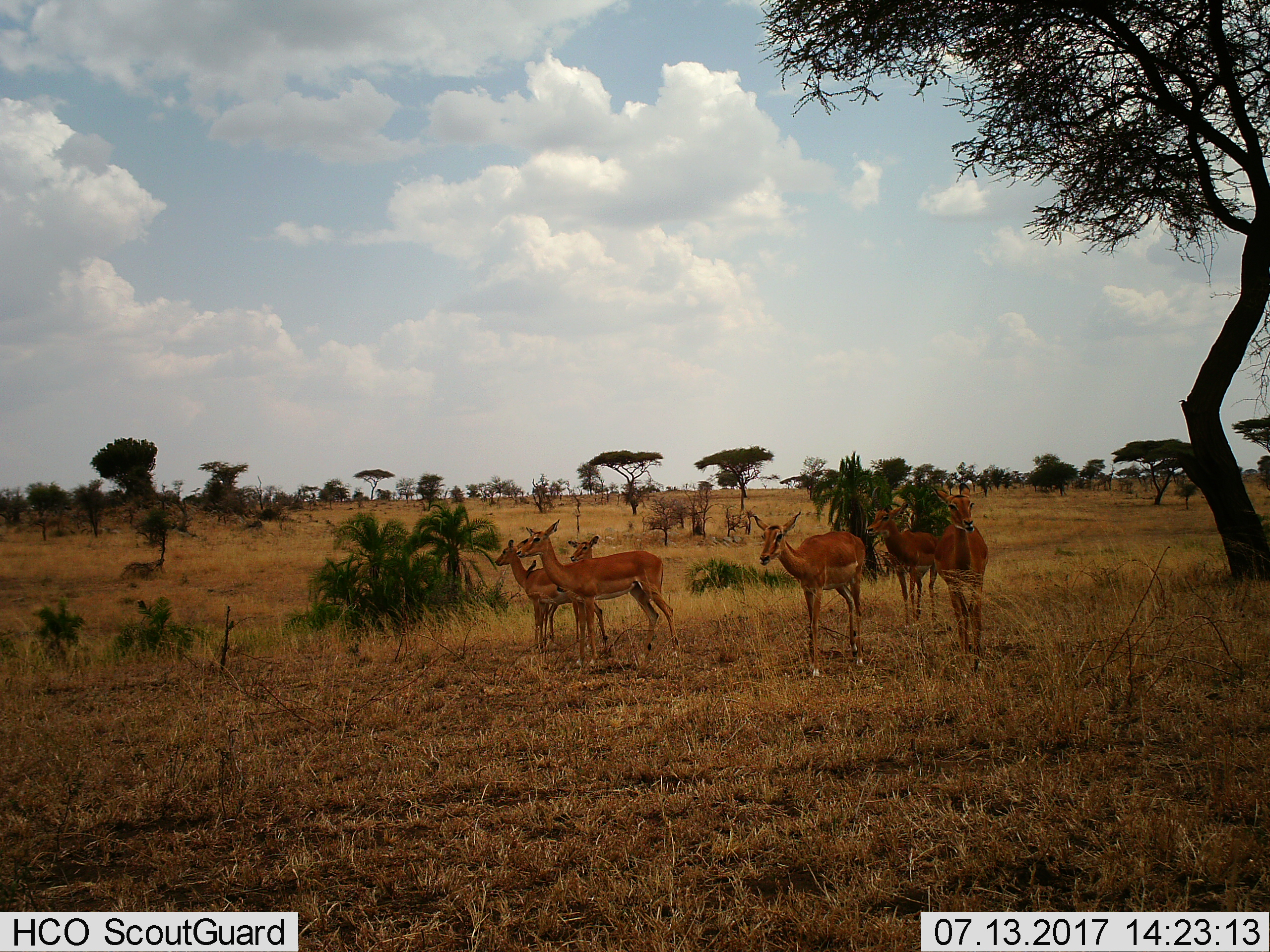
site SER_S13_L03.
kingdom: Animalia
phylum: Chordata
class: Mammalia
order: Artiodactyla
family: Bovidae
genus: Aepyceros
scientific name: Aepyceros melampus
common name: impala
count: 6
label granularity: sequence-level